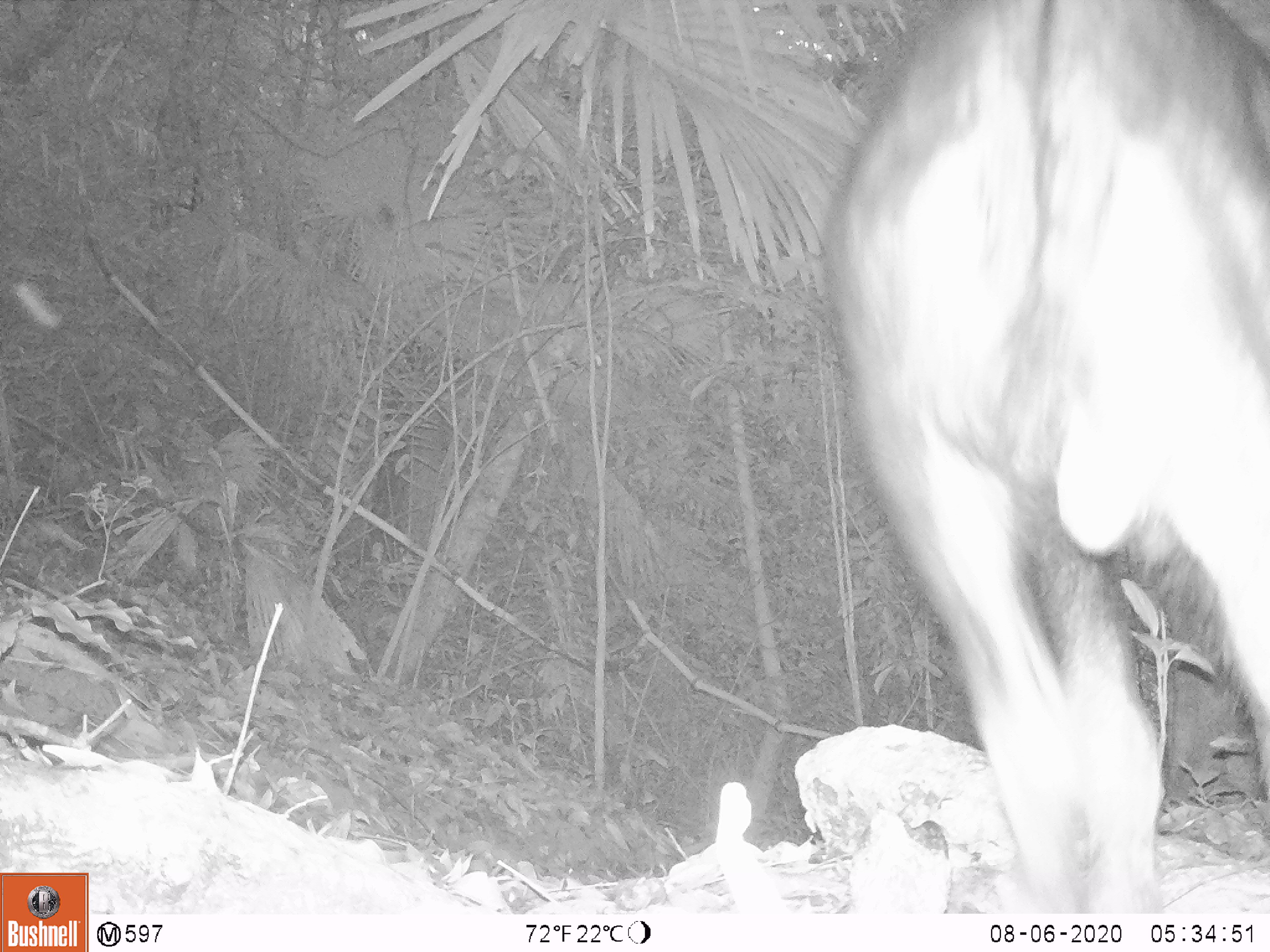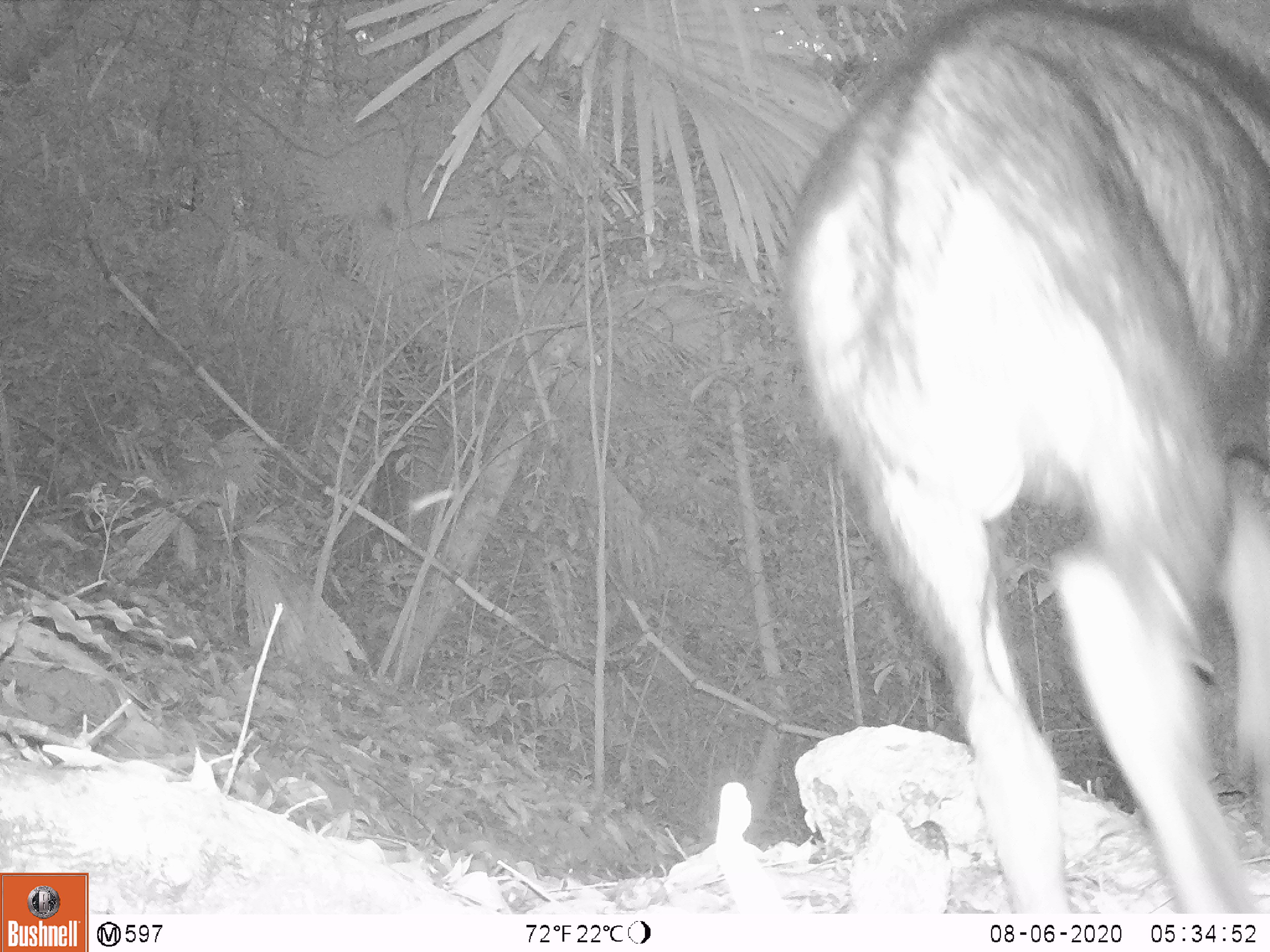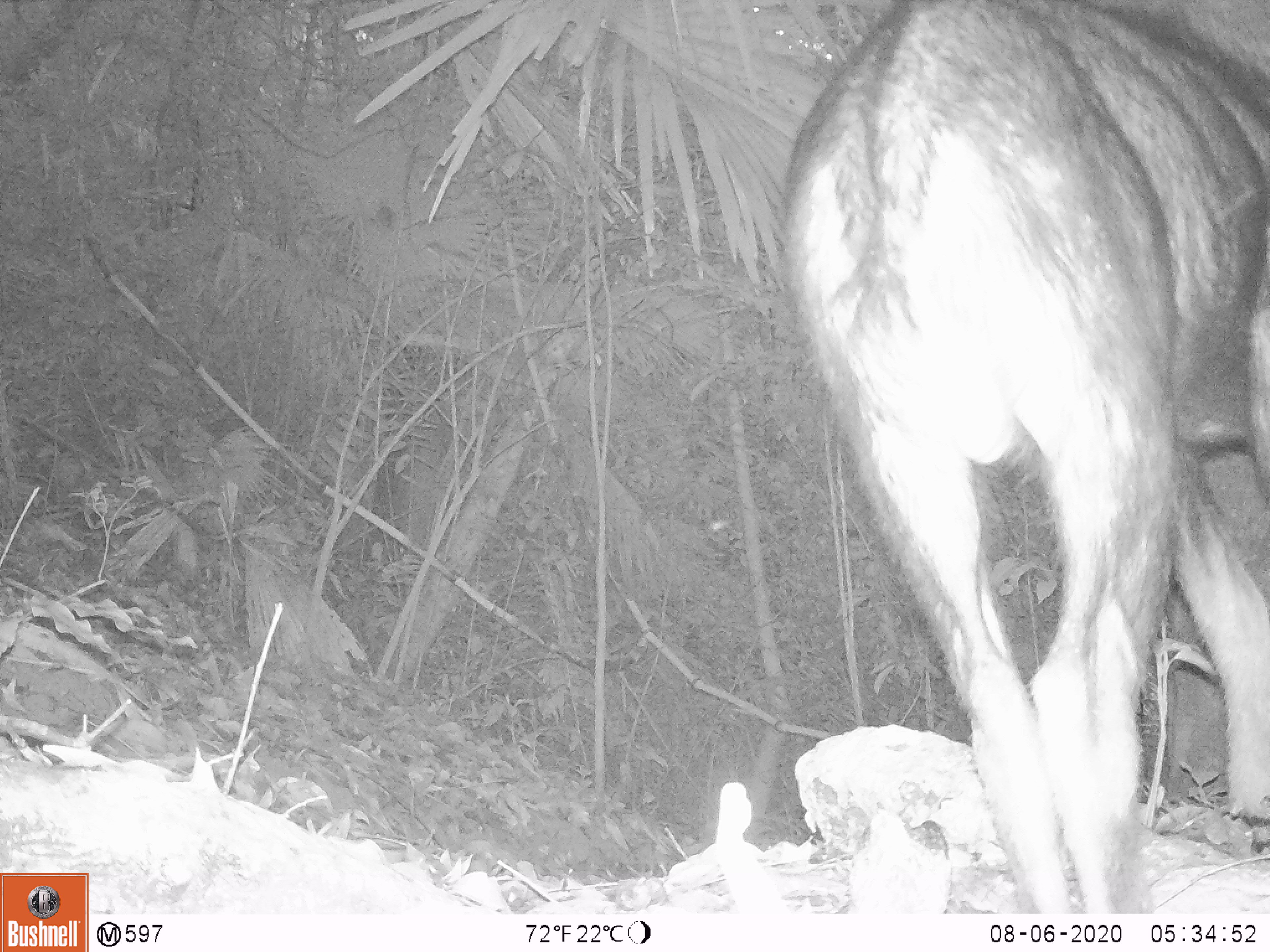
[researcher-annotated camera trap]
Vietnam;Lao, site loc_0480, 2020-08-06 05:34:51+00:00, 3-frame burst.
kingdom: Animalia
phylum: Chordata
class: Mammalia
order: Artiodactyla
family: Bovidae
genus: Capricornis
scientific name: Capricornis sumatraensis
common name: chinese serow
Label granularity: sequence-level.